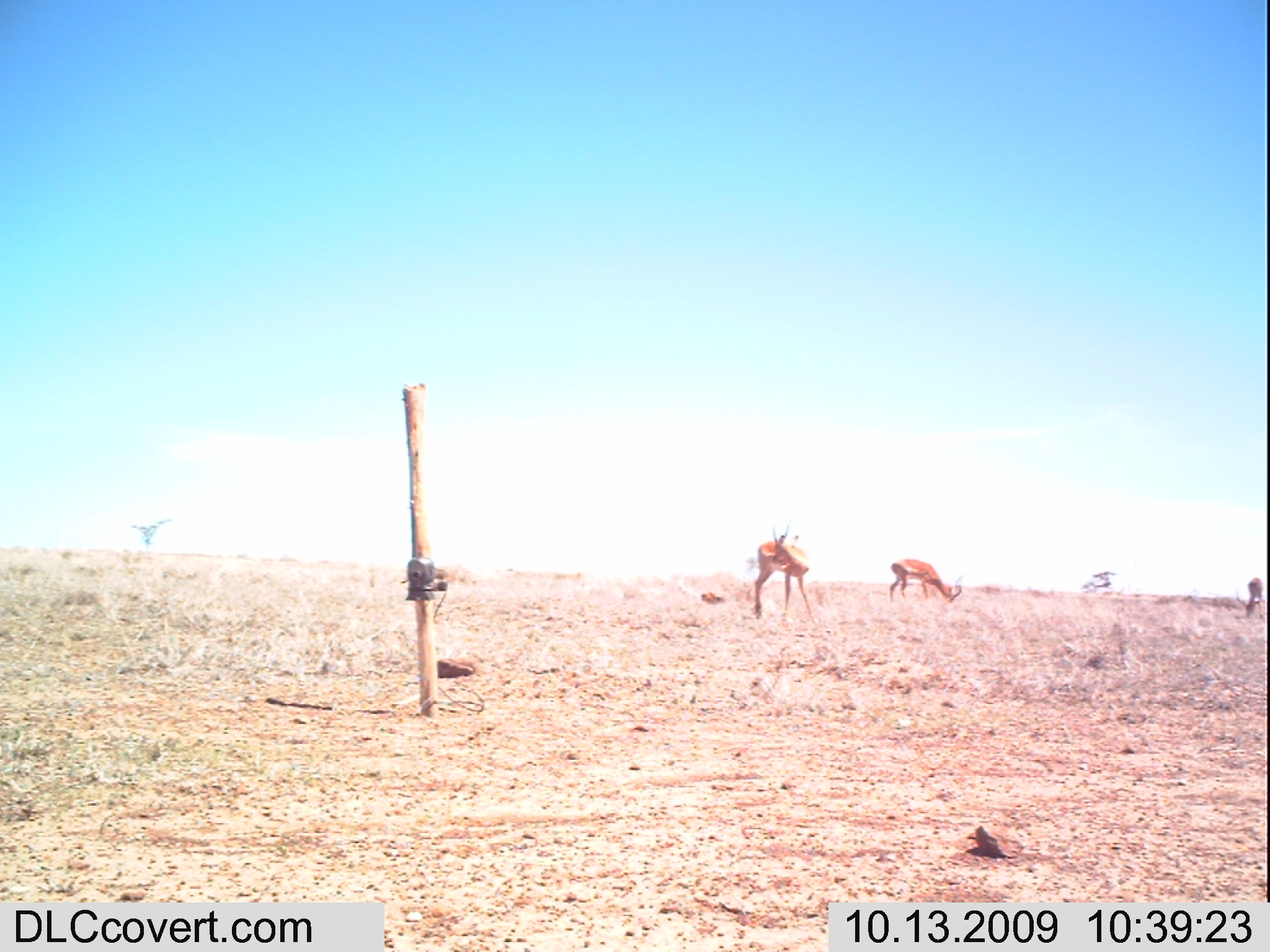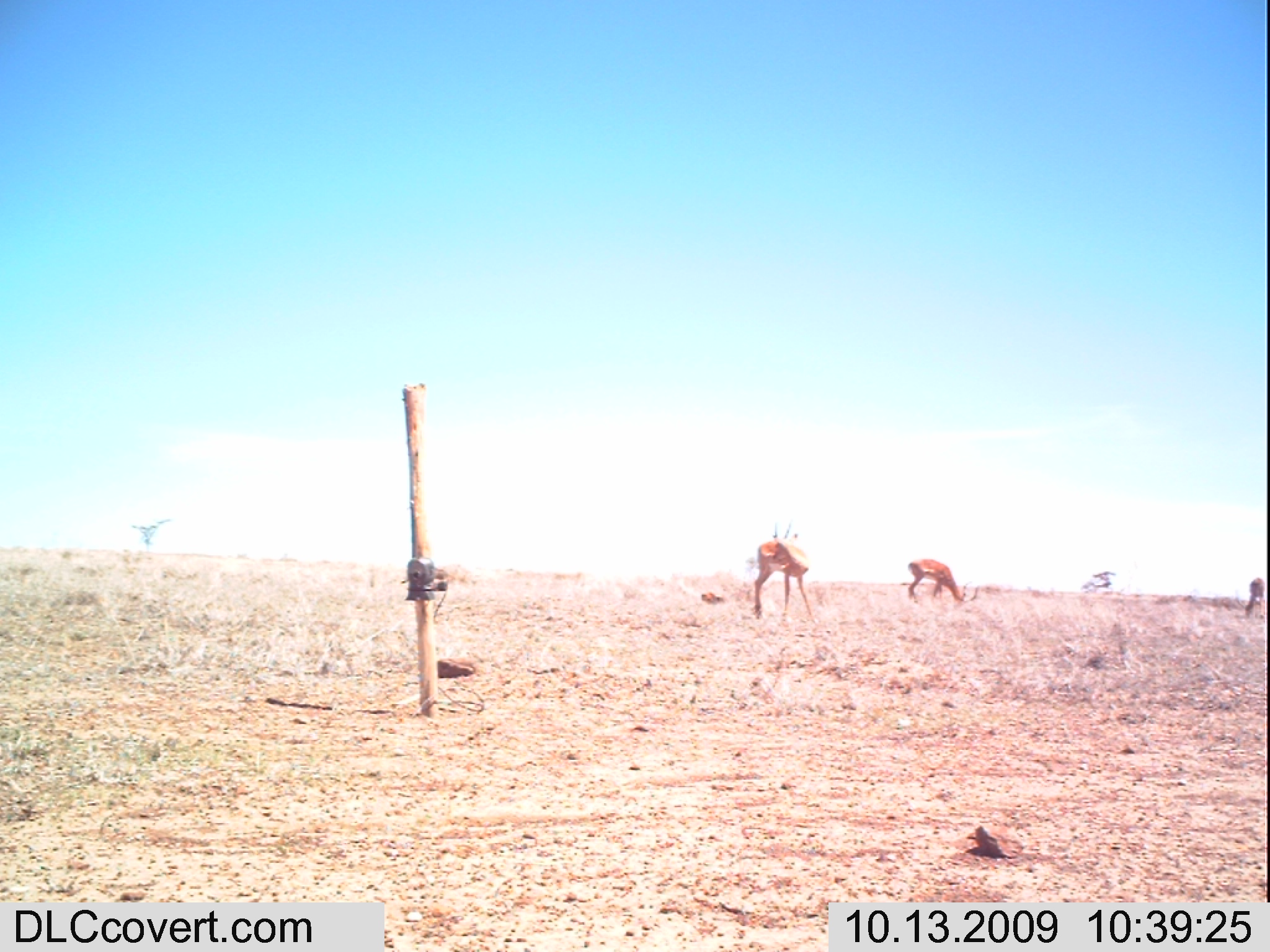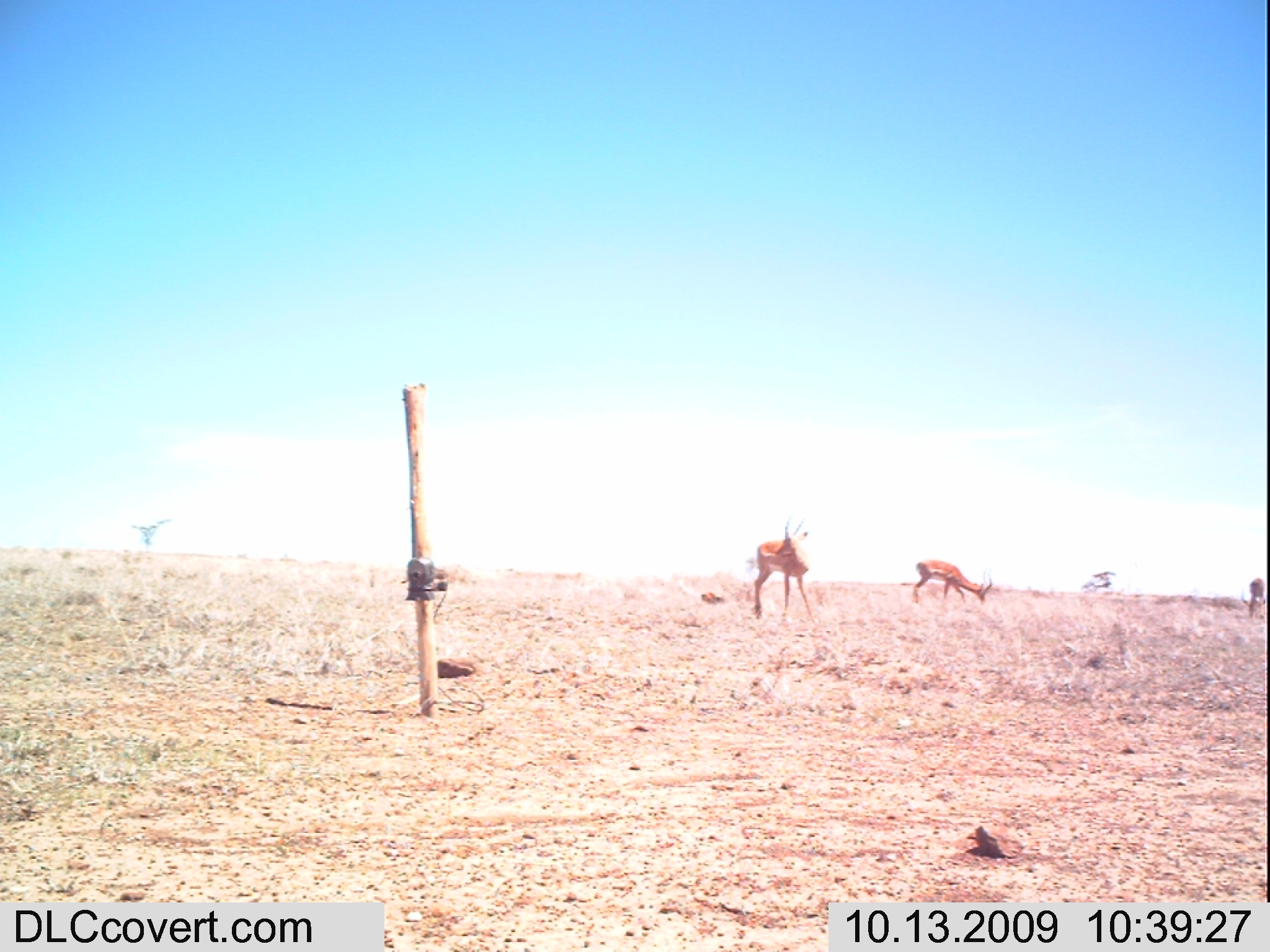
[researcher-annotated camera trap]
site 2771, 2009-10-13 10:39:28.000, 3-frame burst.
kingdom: Animalia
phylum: Chordata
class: Mammalia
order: Artiodactyla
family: Bovidae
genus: Aepyceros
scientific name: Aepyceros melampus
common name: impala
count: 3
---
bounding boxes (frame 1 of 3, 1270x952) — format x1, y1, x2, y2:
aepyceros melampus: 744, 521, 817, 621; 882, 553, 967, 608; 1232, 575, 1267, 622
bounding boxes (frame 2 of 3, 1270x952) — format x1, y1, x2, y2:
aepyceros melampus: 746, 518, 823, 627; 906, 557, 979, 608; 1240, 573, 1267, 620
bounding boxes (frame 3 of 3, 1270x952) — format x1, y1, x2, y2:
aepyceros melampus: 745, 513, 818, 625; 908, 556, 994, 607; 1234, 575, 1269, 622